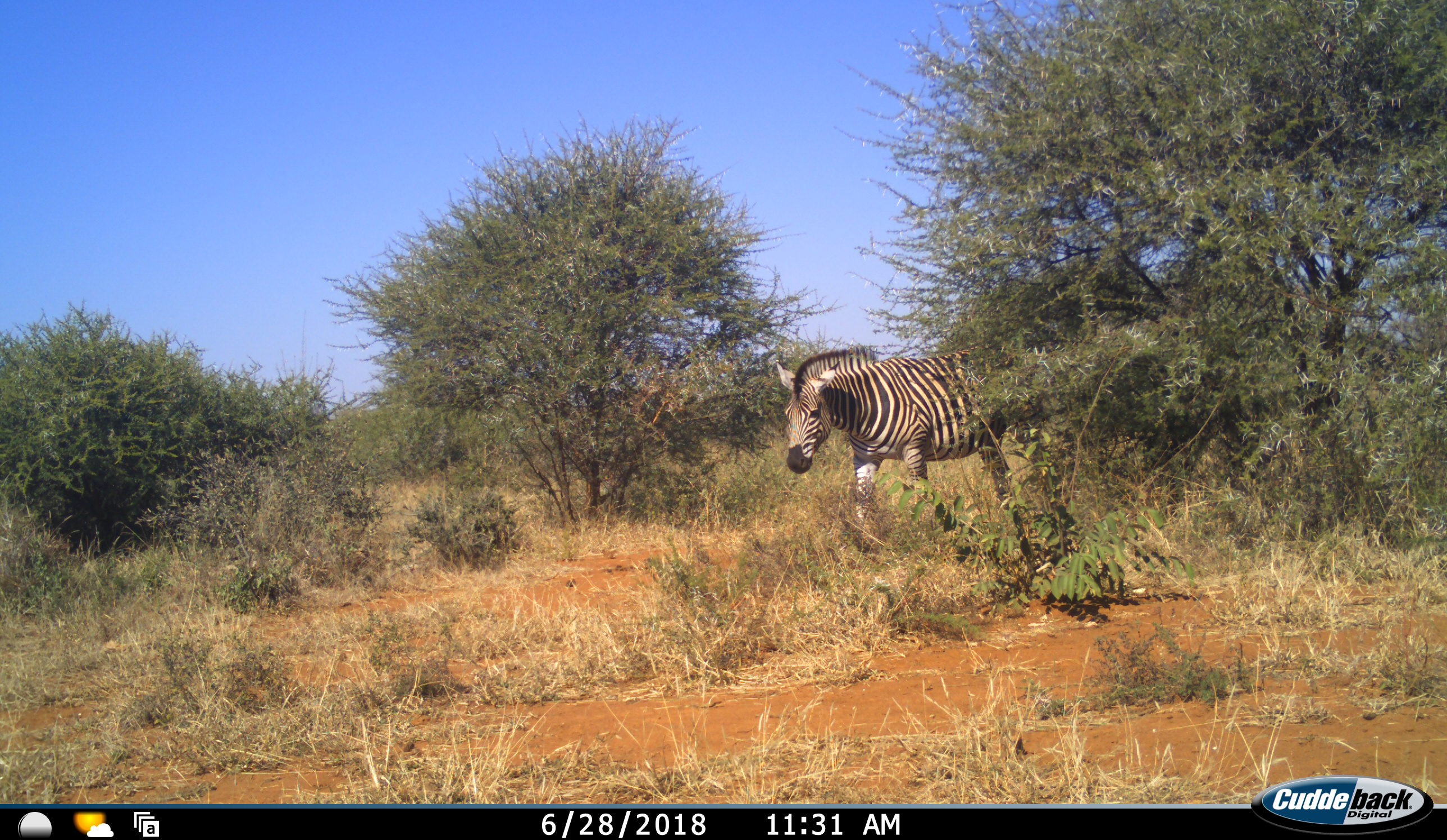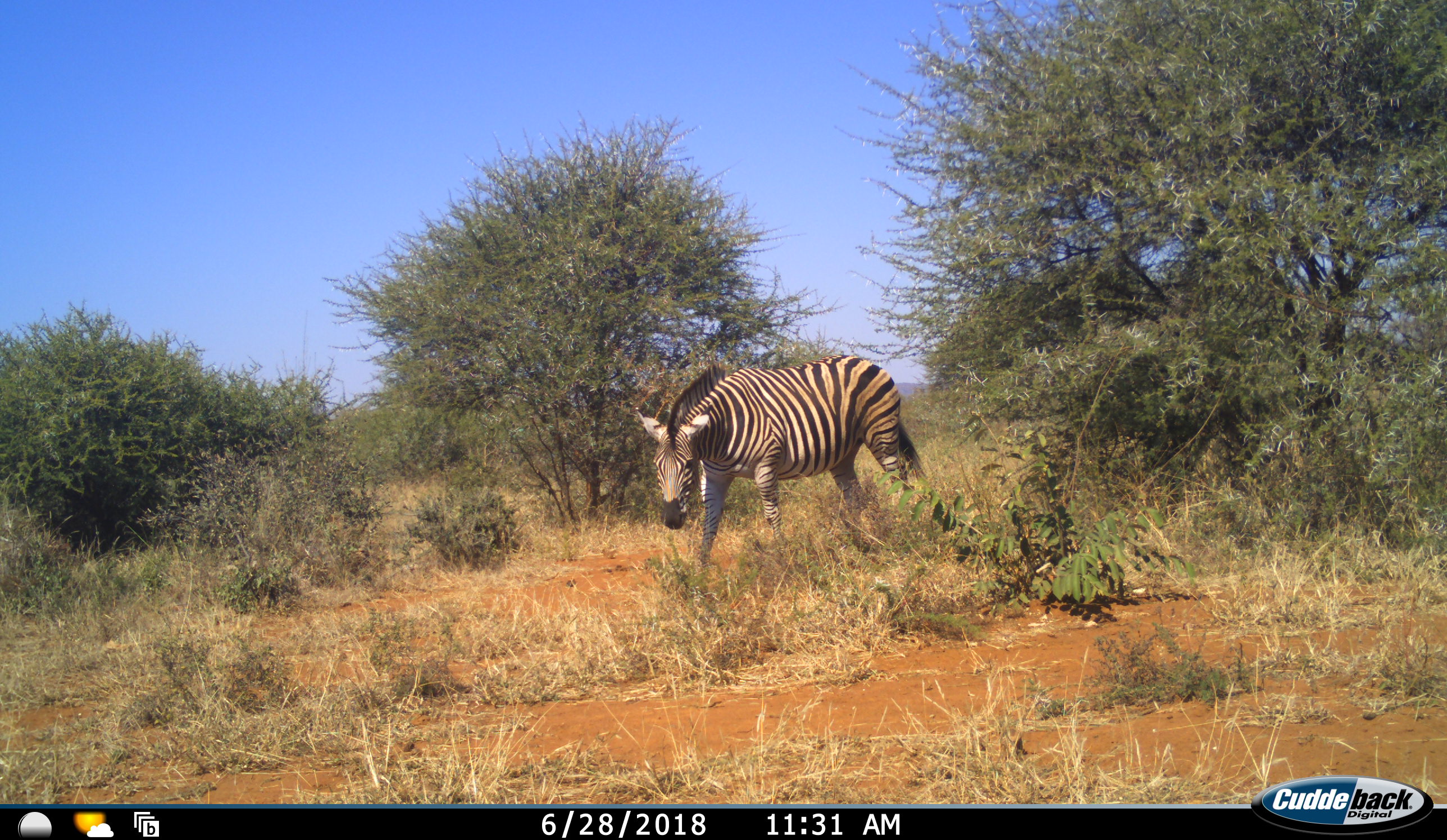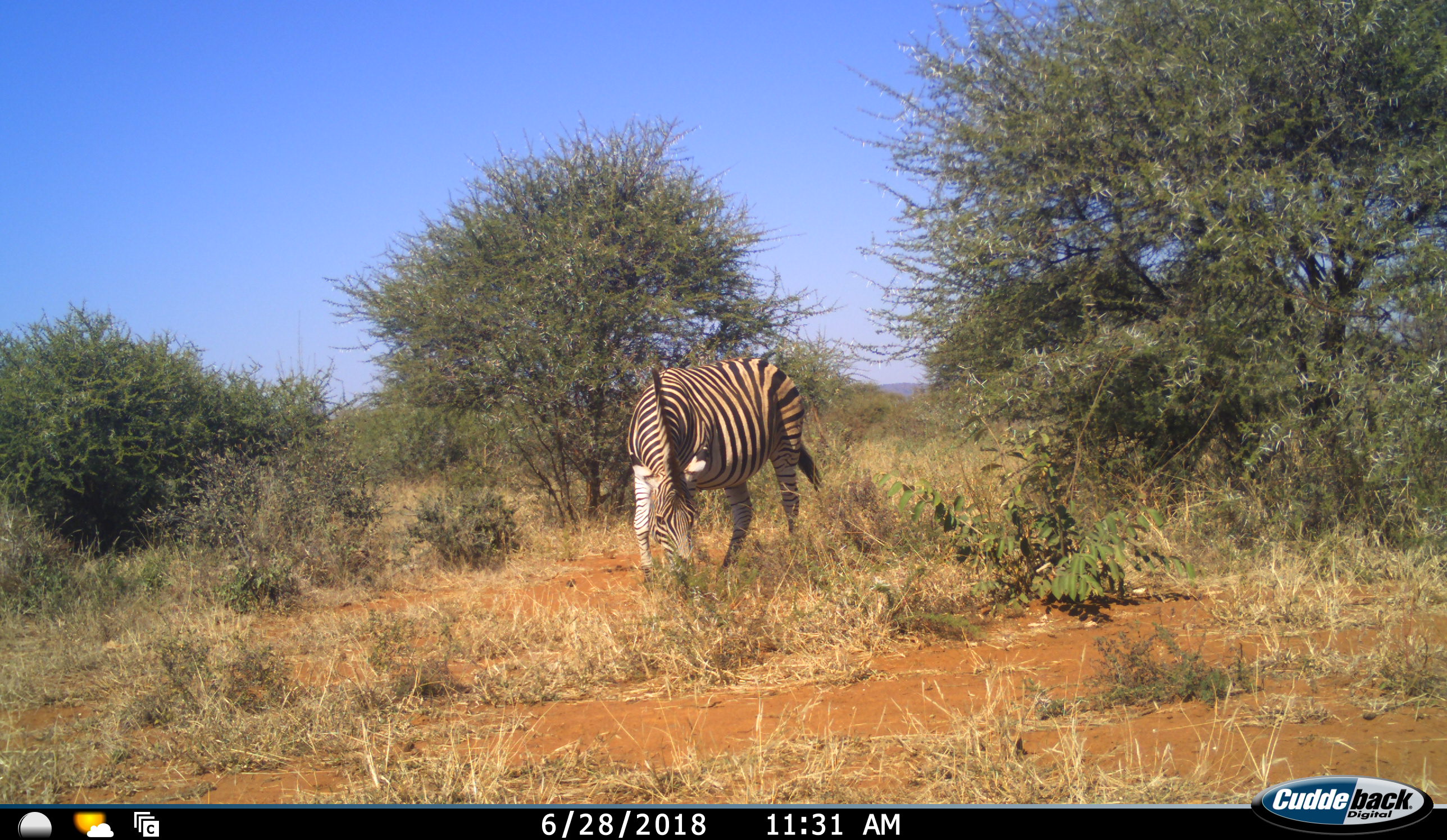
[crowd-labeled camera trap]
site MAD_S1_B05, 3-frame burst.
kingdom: Animalia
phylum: Chordata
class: Mammalia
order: Perissodactyla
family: Equidae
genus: Equus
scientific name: Equus quagga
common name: plains zebra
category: zebraplains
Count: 1.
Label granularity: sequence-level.